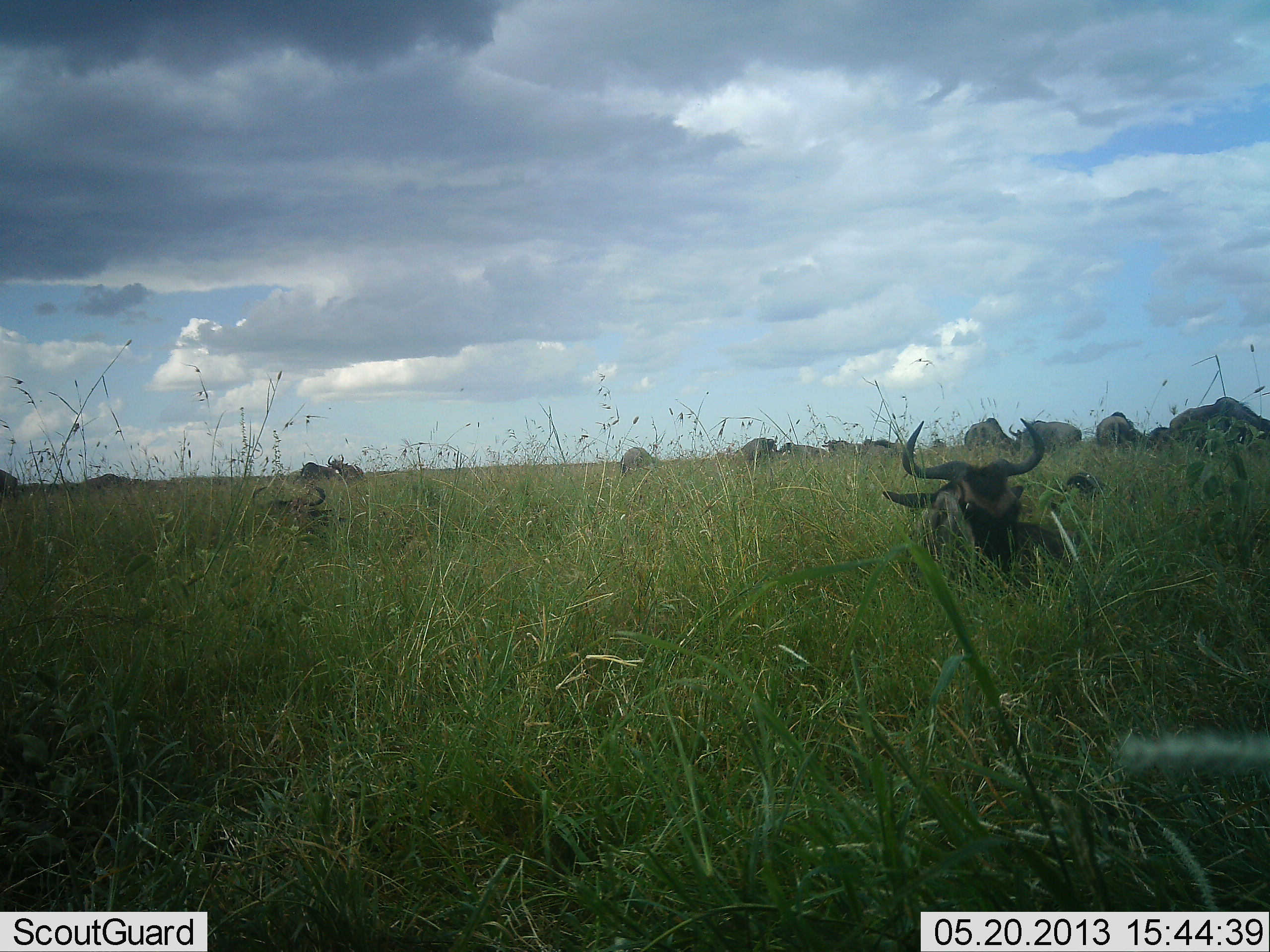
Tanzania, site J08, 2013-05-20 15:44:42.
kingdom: Animalia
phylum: Chordata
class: Mammalia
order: Artiodactyla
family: Bovidae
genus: Connochaetes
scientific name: Connochaetes taurinus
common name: blue wildebeest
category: wildebeest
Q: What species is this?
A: Wildebeest (blue wildebeest) (Connochaetes taurinus).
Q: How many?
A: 11-50.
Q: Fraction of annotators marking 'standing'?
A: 50%.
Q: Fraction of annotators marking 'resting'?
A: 83%.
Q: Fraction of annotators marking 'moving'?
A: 4%.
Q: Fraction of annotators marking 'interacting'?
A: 0%.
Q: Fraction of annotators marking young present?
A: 0%.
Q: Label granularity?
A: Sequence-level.